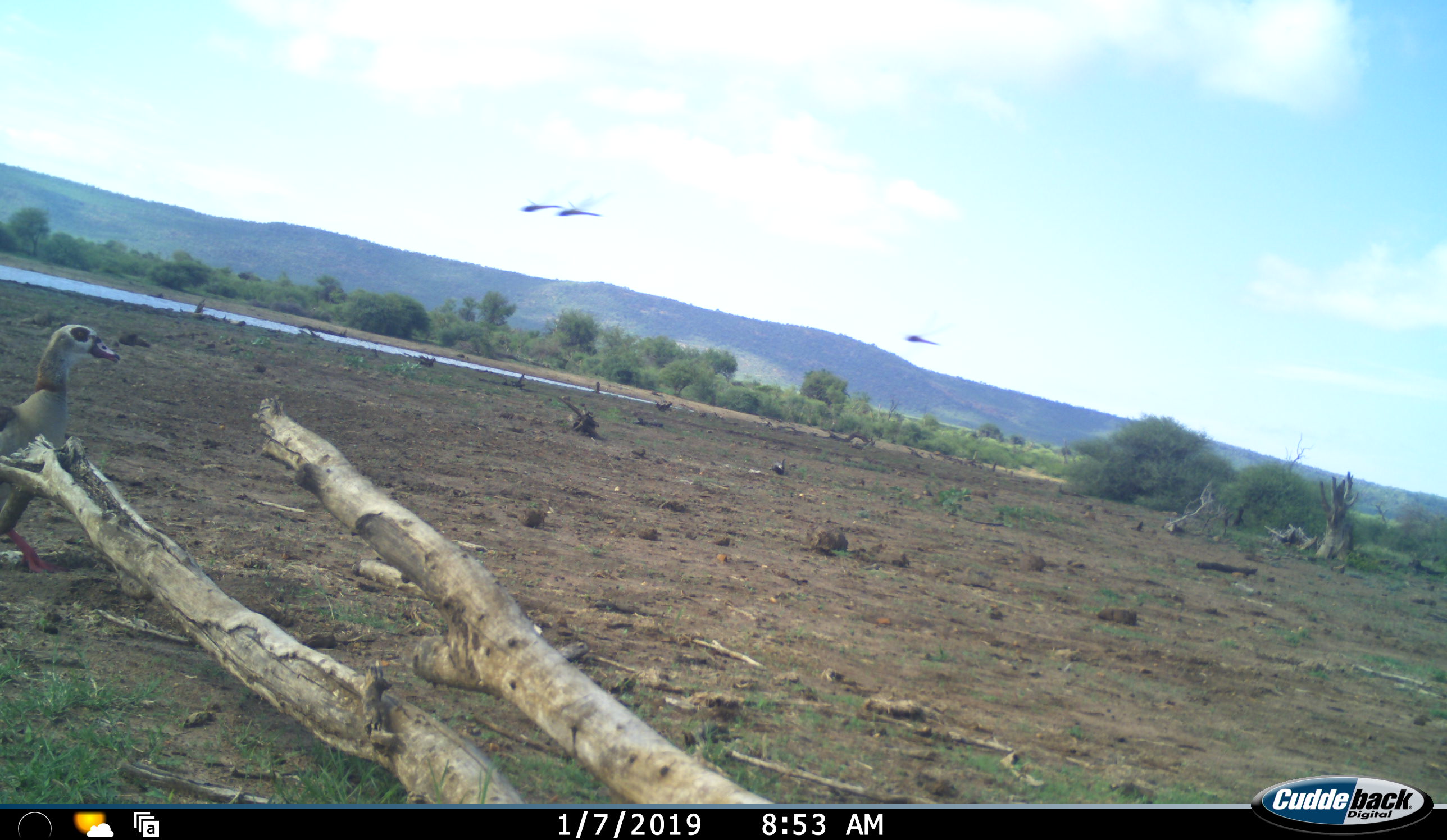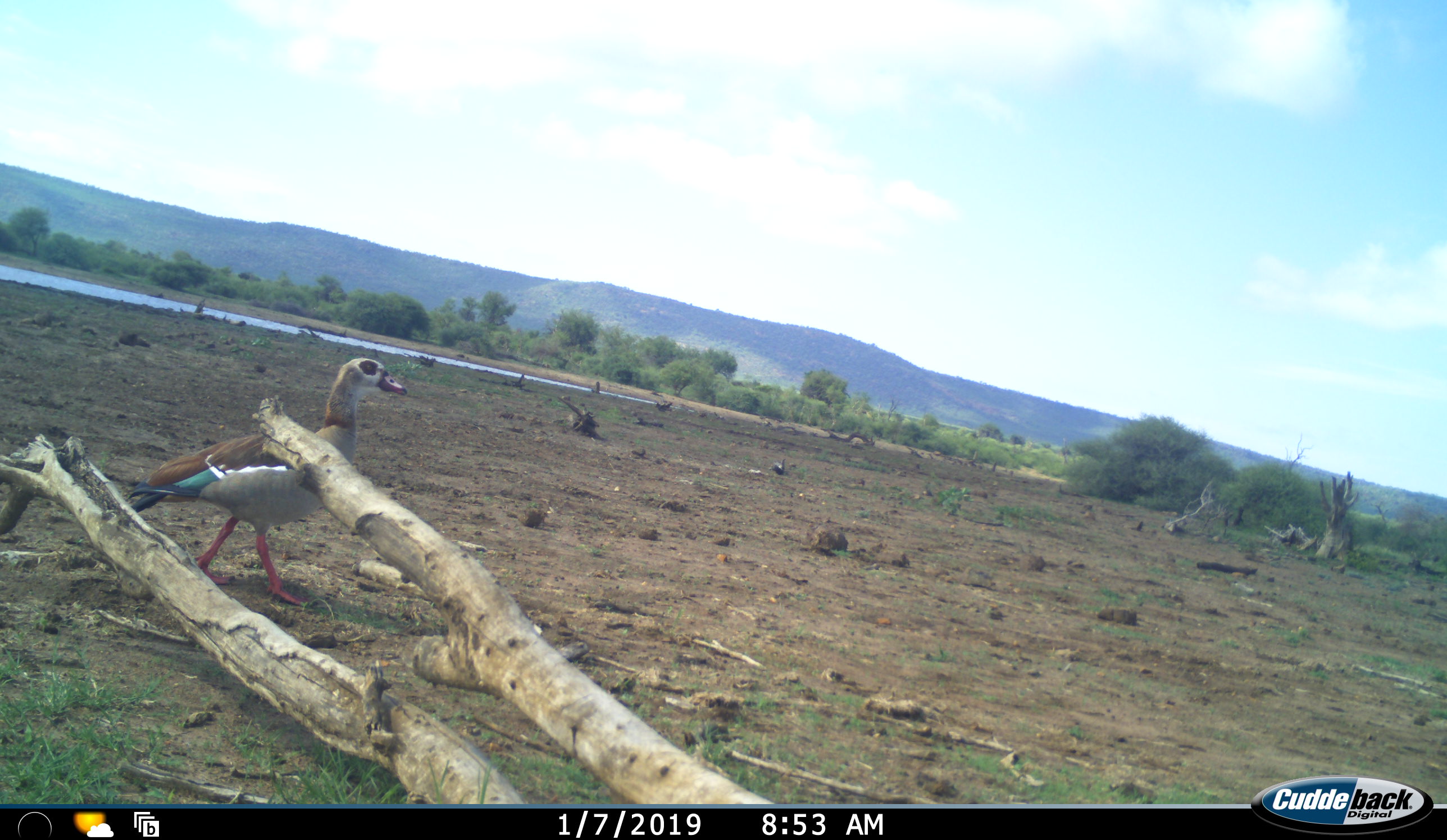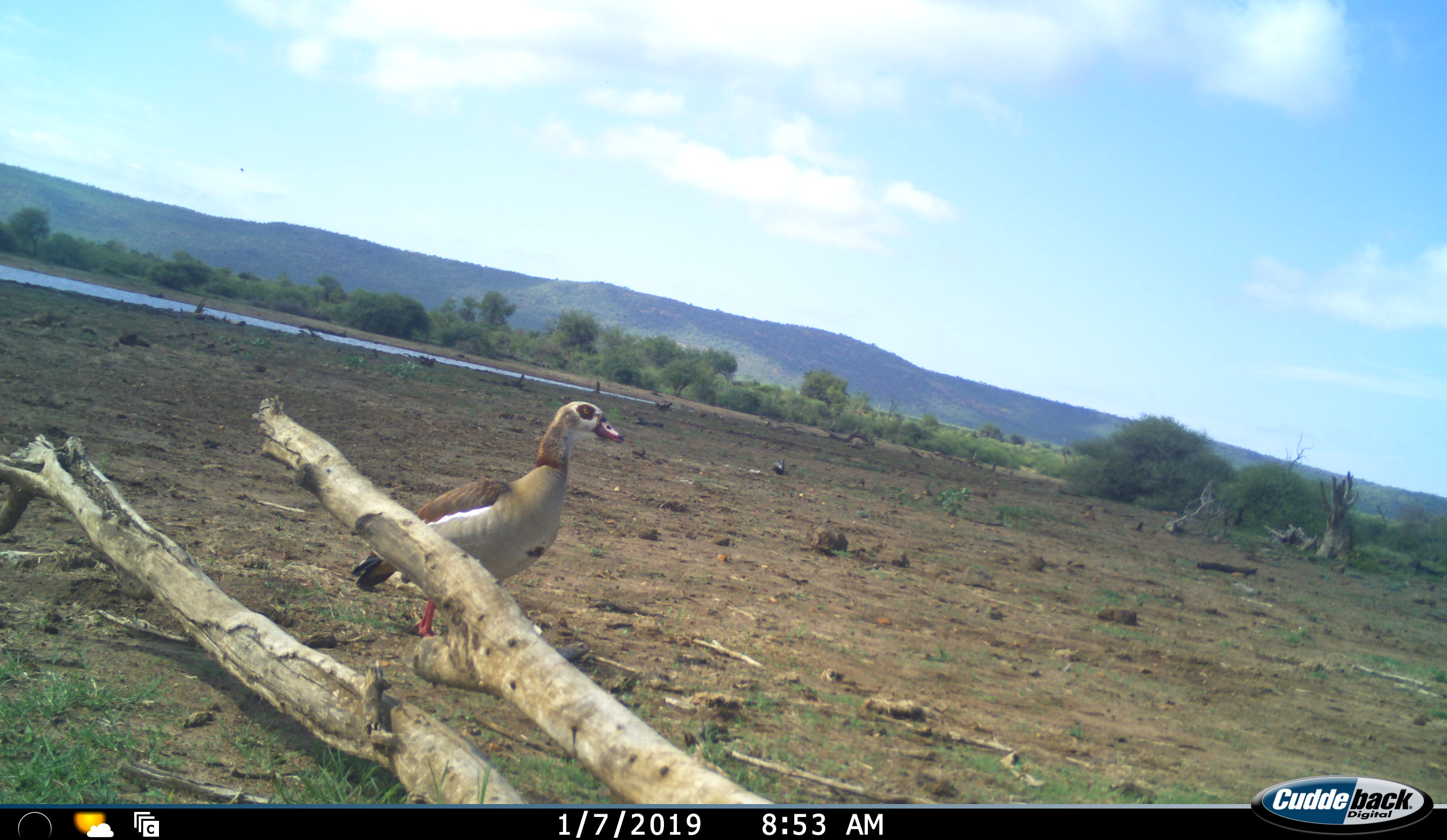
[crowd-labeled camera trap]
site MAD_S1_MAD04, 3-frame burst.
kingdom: Animalia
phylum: Chordata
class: Aves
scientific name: Aves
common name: bird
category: birdother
Birdother (bird) (Aves), count 1. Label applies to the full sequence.